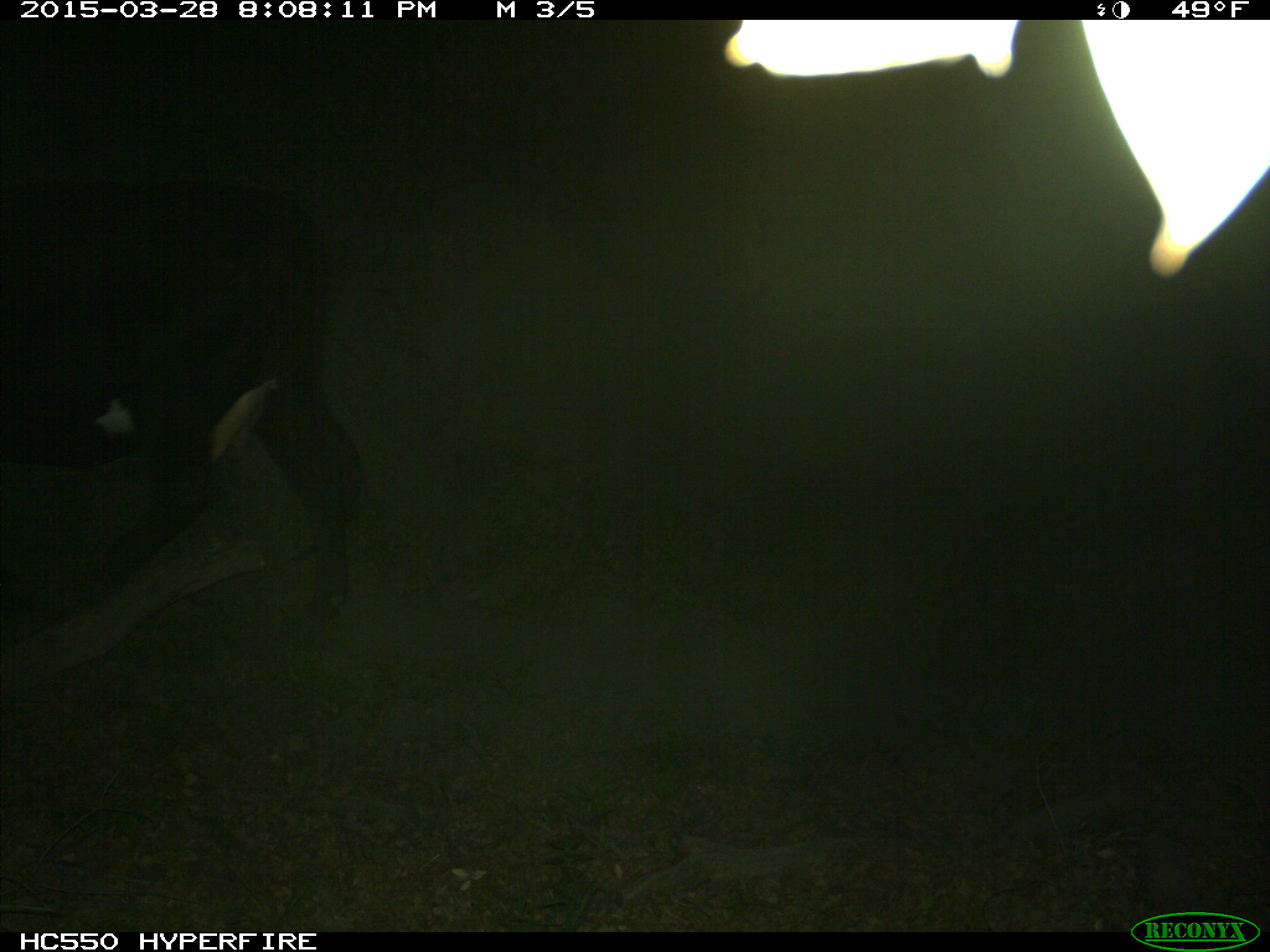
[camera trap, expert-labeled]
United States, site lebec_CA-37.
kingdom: Animalia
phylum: Chordata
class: Mammalia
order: Artiodactyla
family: Bovidae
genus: Bos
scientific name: Bos taurus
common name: domestic cow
Bos taurus (domestic cow).